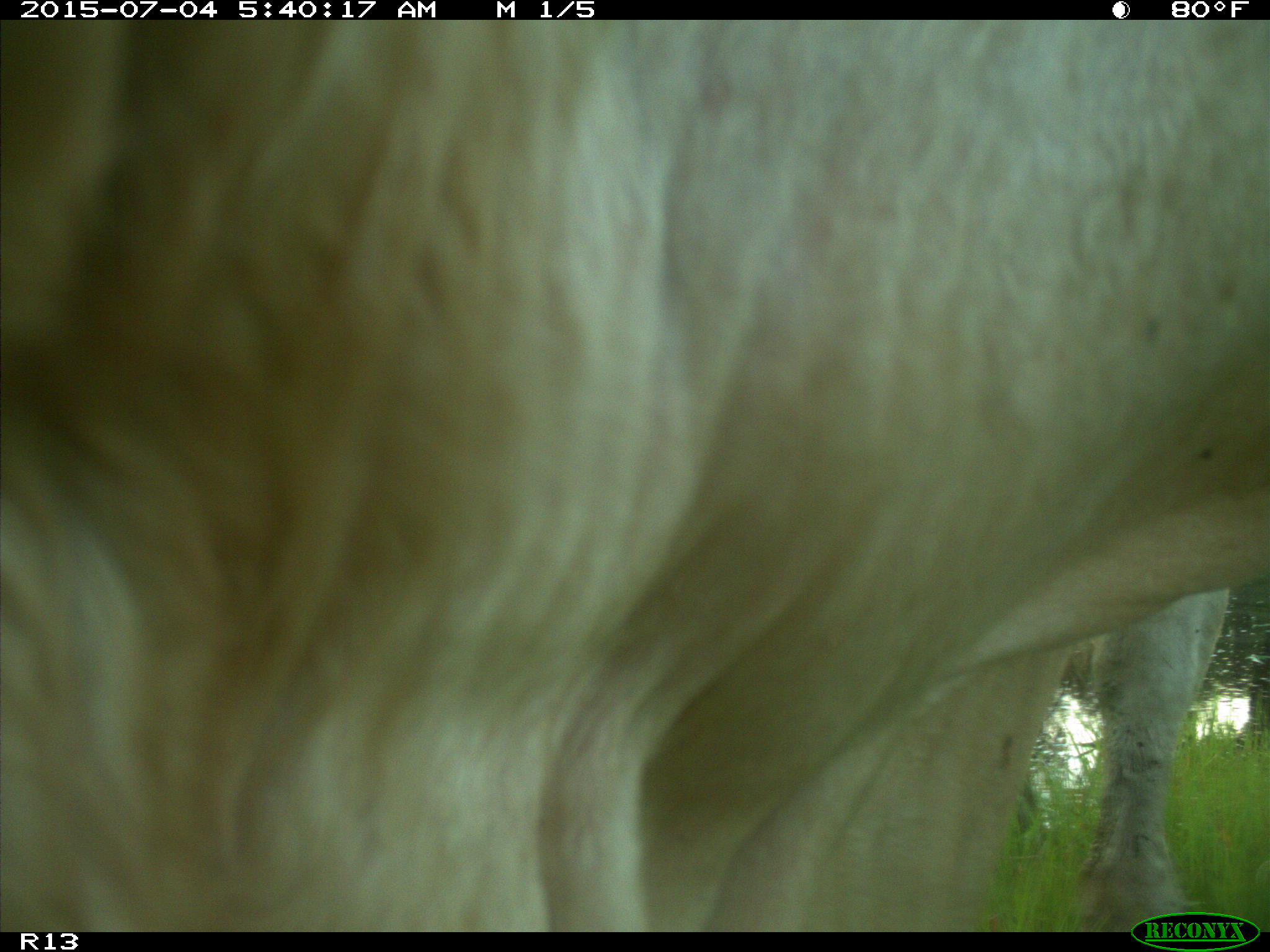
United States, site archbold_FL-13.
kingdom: Animalia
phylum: Chordata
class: Mammalia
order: Artiodactyla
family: Bovidae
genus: Bos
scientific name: Bos taurus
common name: domestic cow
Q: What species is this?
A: Bos taurus (domestic cow).